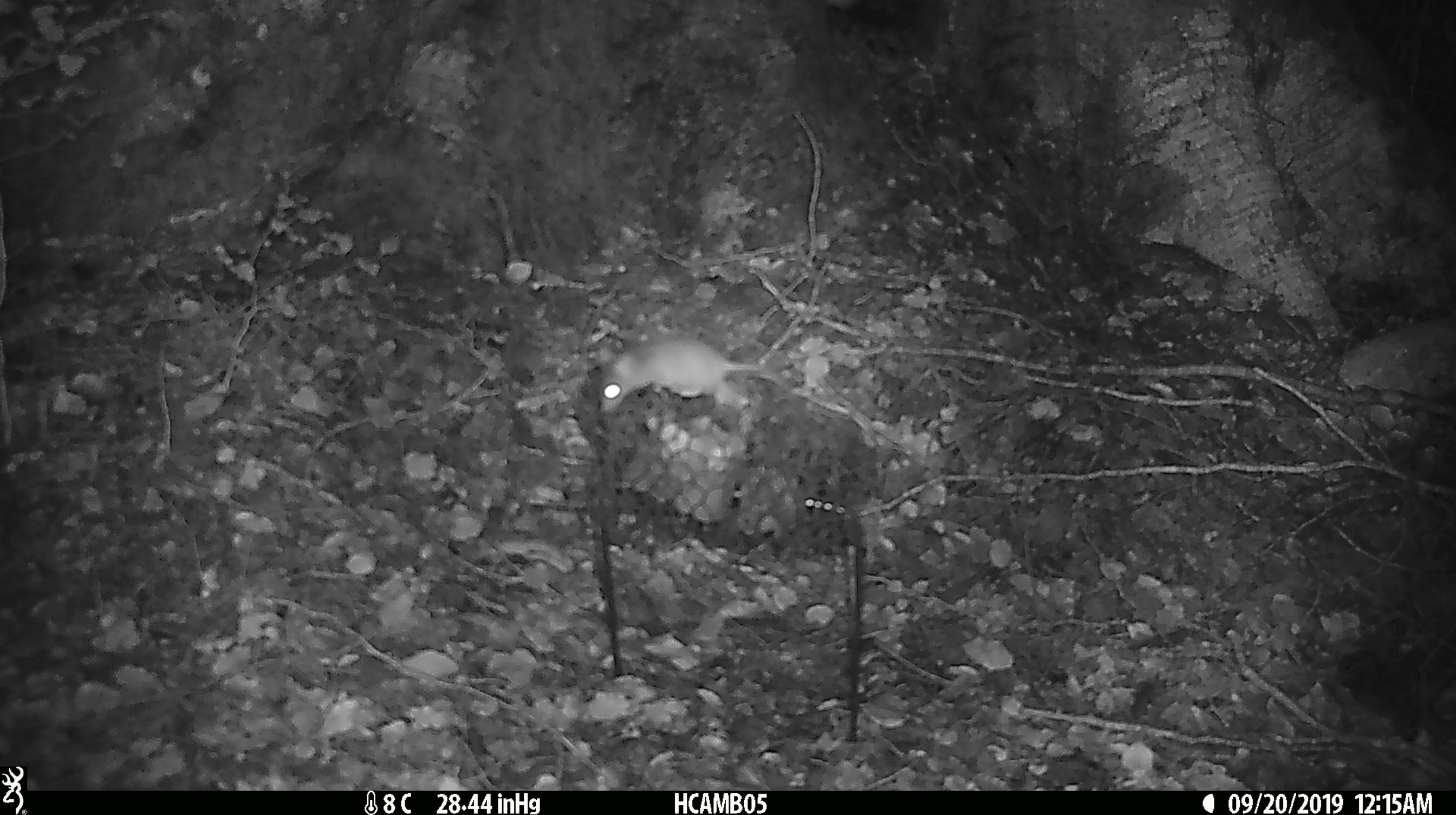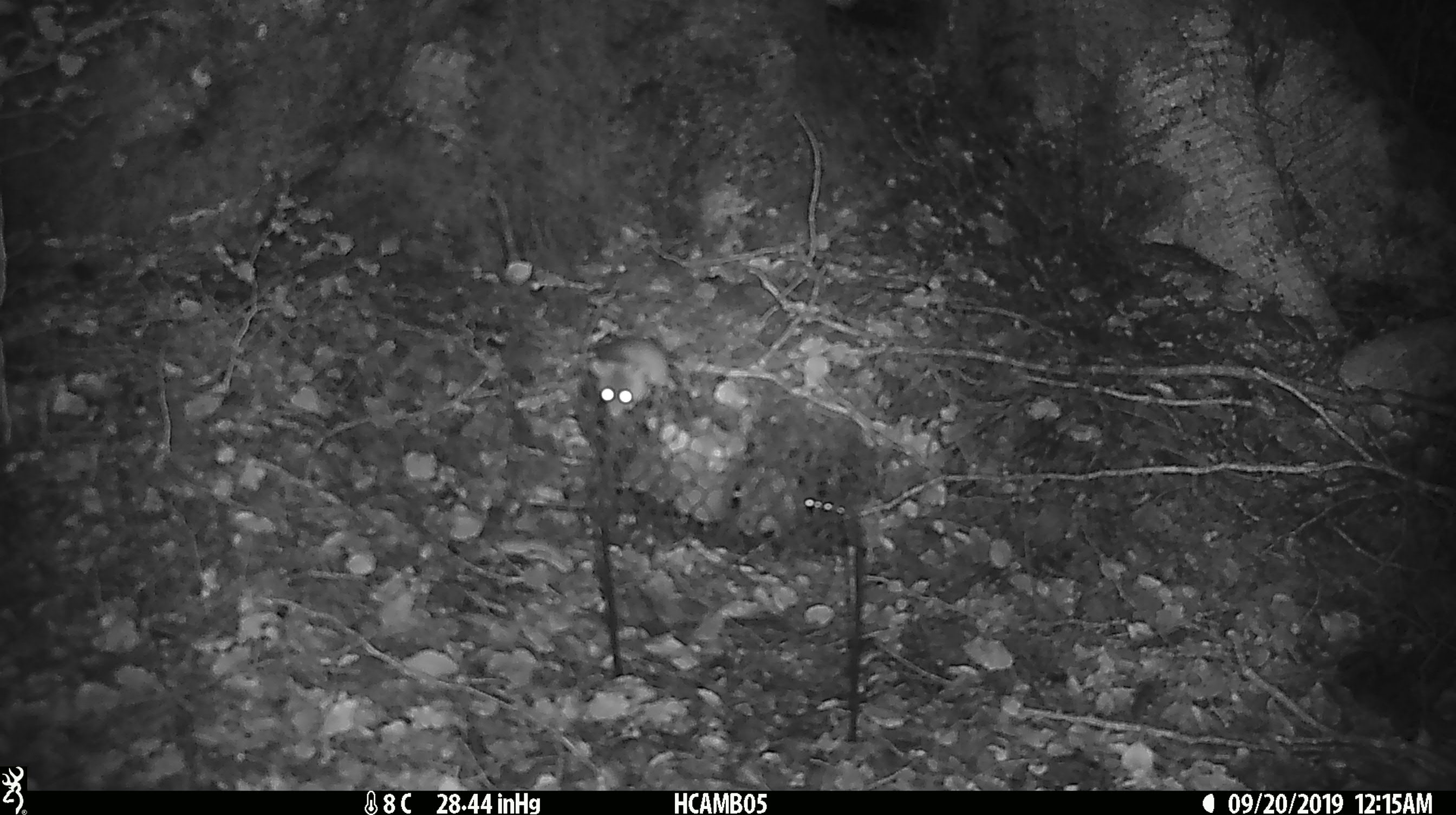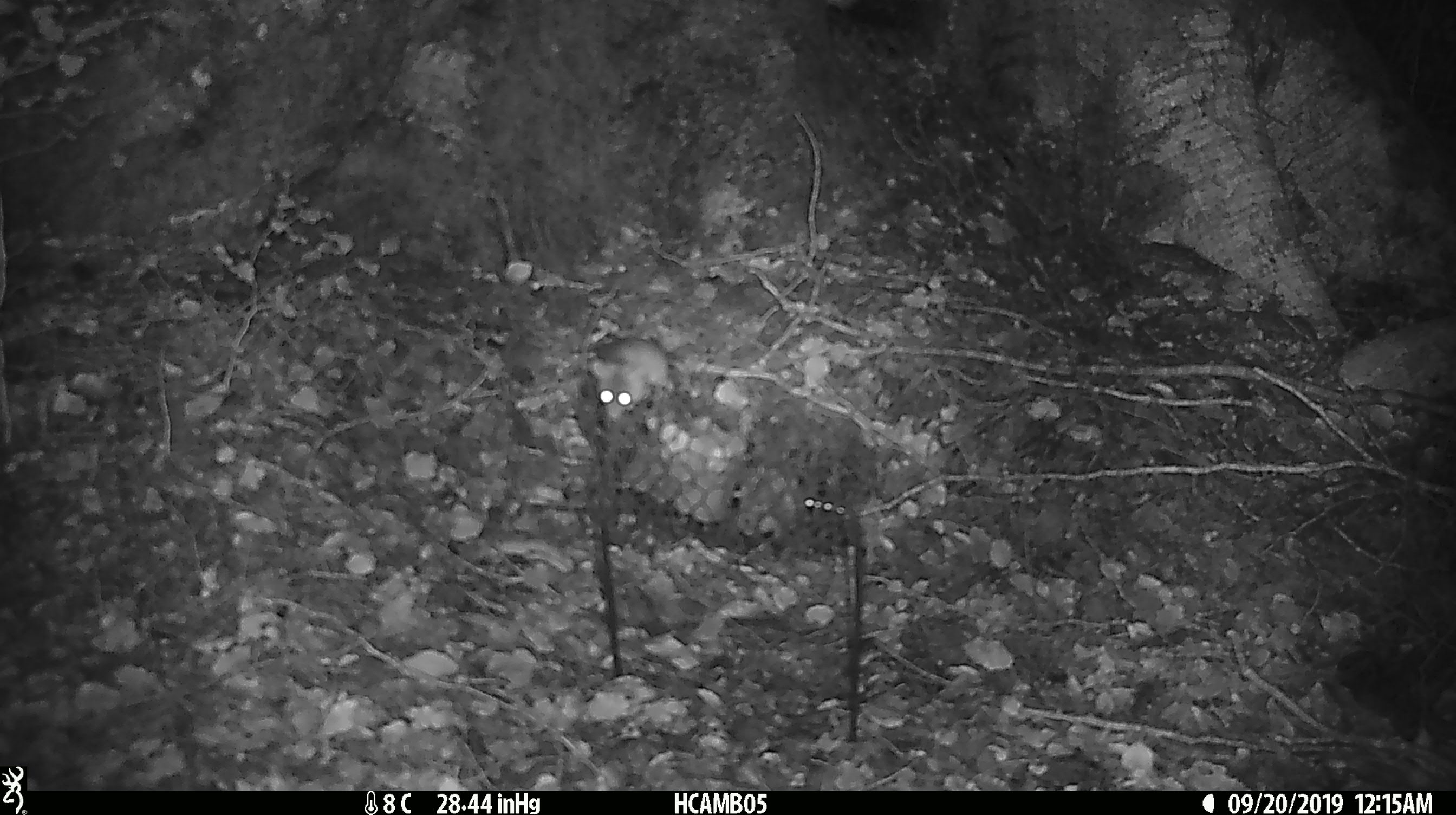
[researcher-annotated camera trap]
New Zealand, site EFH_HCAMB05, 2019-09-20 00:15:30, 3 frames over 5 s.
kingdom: Animalia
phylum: Chordata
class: Mammalia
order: Rodentia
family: Muridae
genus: Mus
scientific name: Mus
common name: mouse